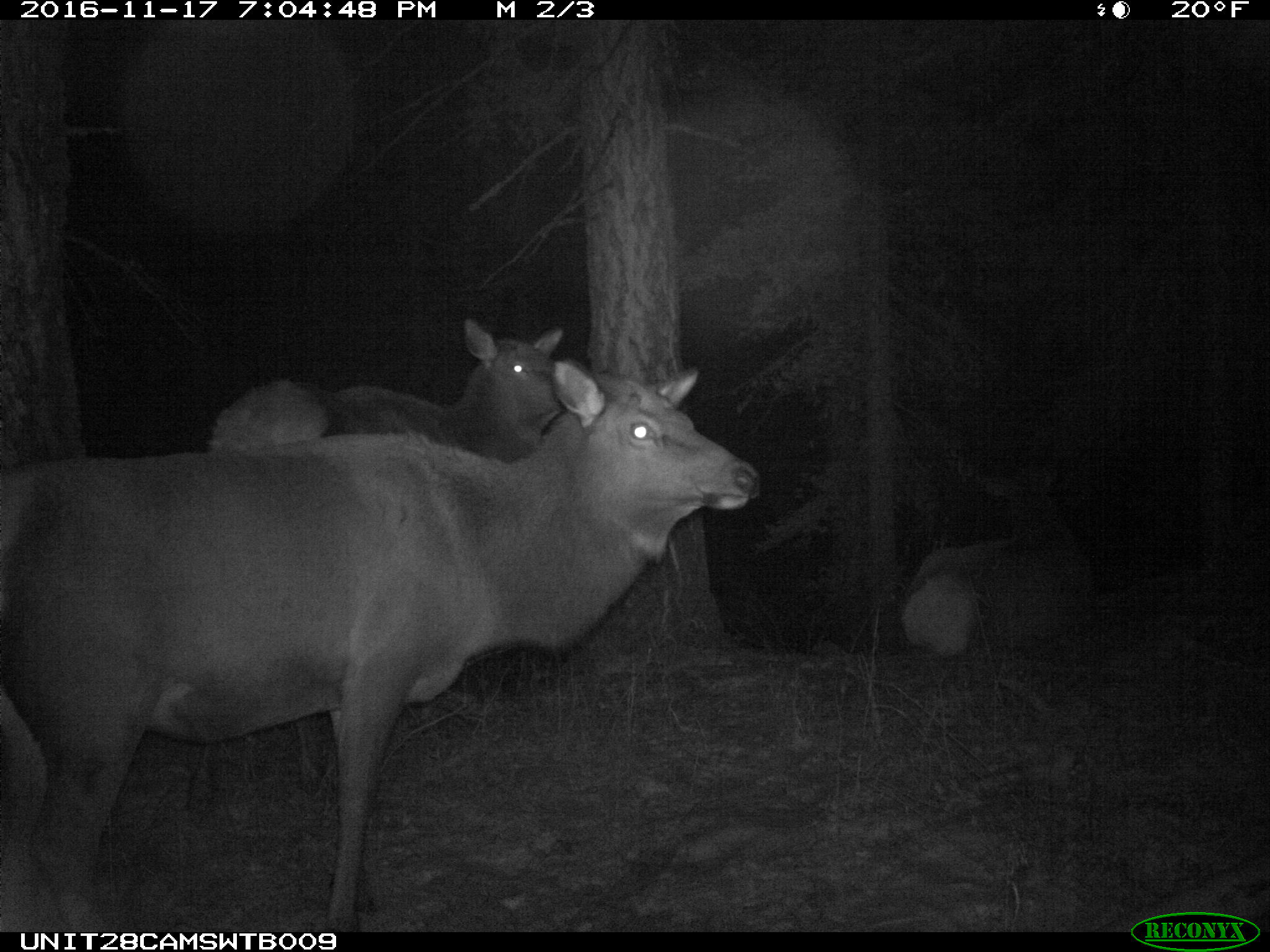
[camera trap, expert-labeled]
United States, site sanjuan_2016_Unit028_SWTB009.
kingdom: Animalia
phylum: Chordata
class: Mammalia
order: Artiodactyla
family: Cervidae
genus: Cervus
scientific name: Cervus elaphus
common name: red deer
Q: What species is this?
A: Cervus elaphus (red deer).